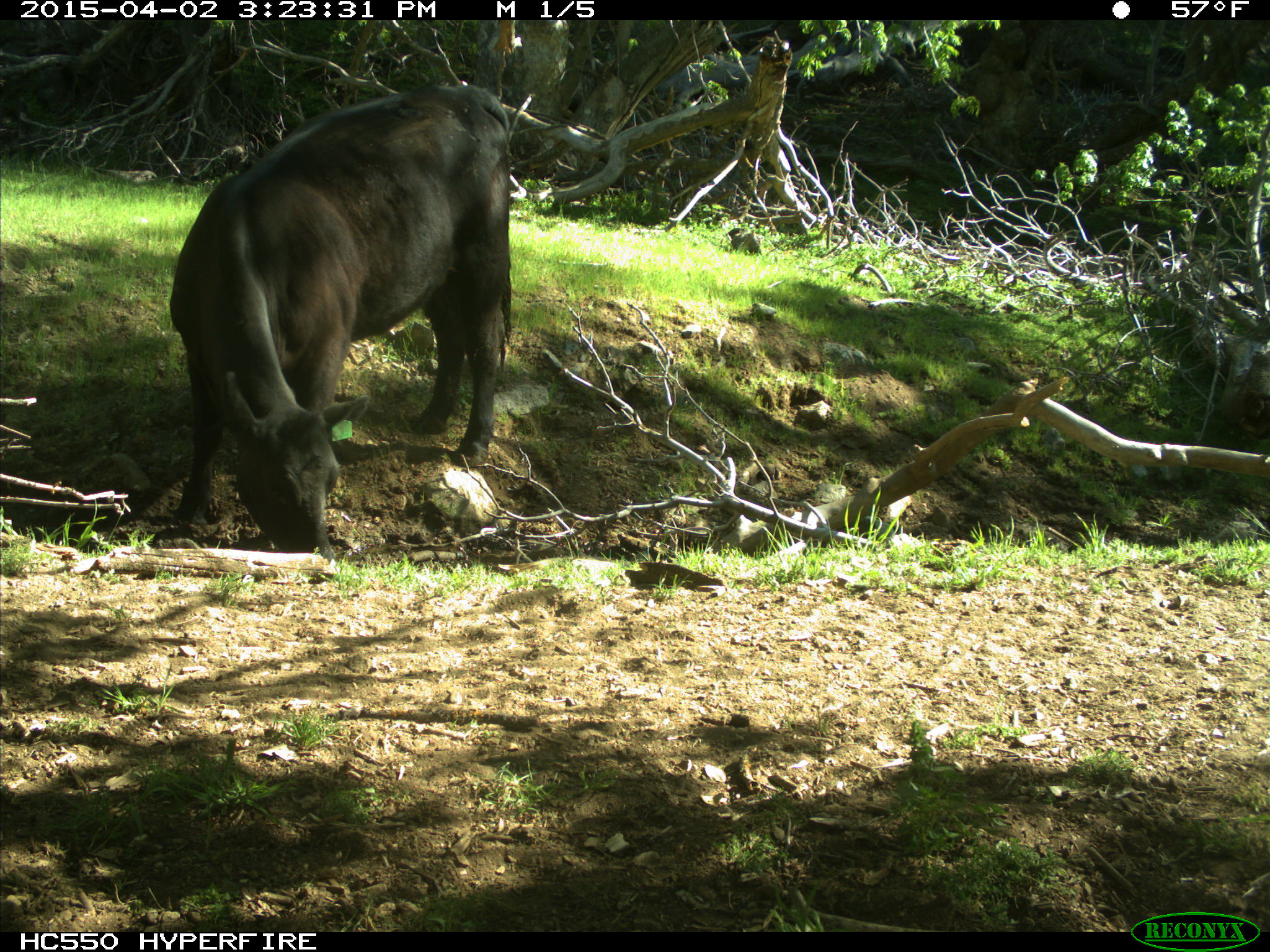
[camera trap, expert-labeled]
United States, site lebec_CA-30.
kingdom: Animalia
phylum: Chordata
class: Mammalia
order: Artiodactyla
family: Bovidae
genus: Bos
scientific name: Bos taurus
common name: domestic cow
Bos taurus (domestic cow).